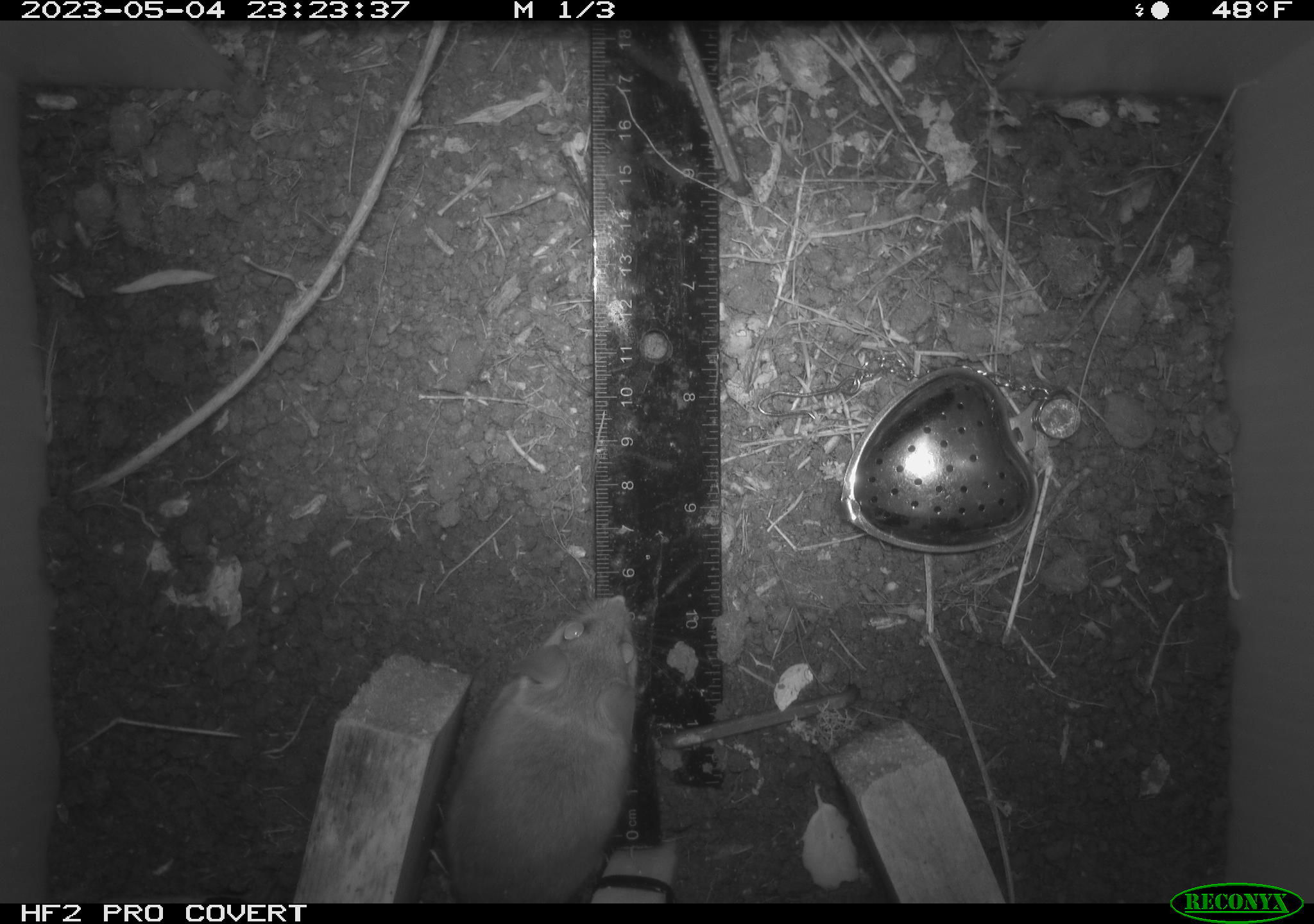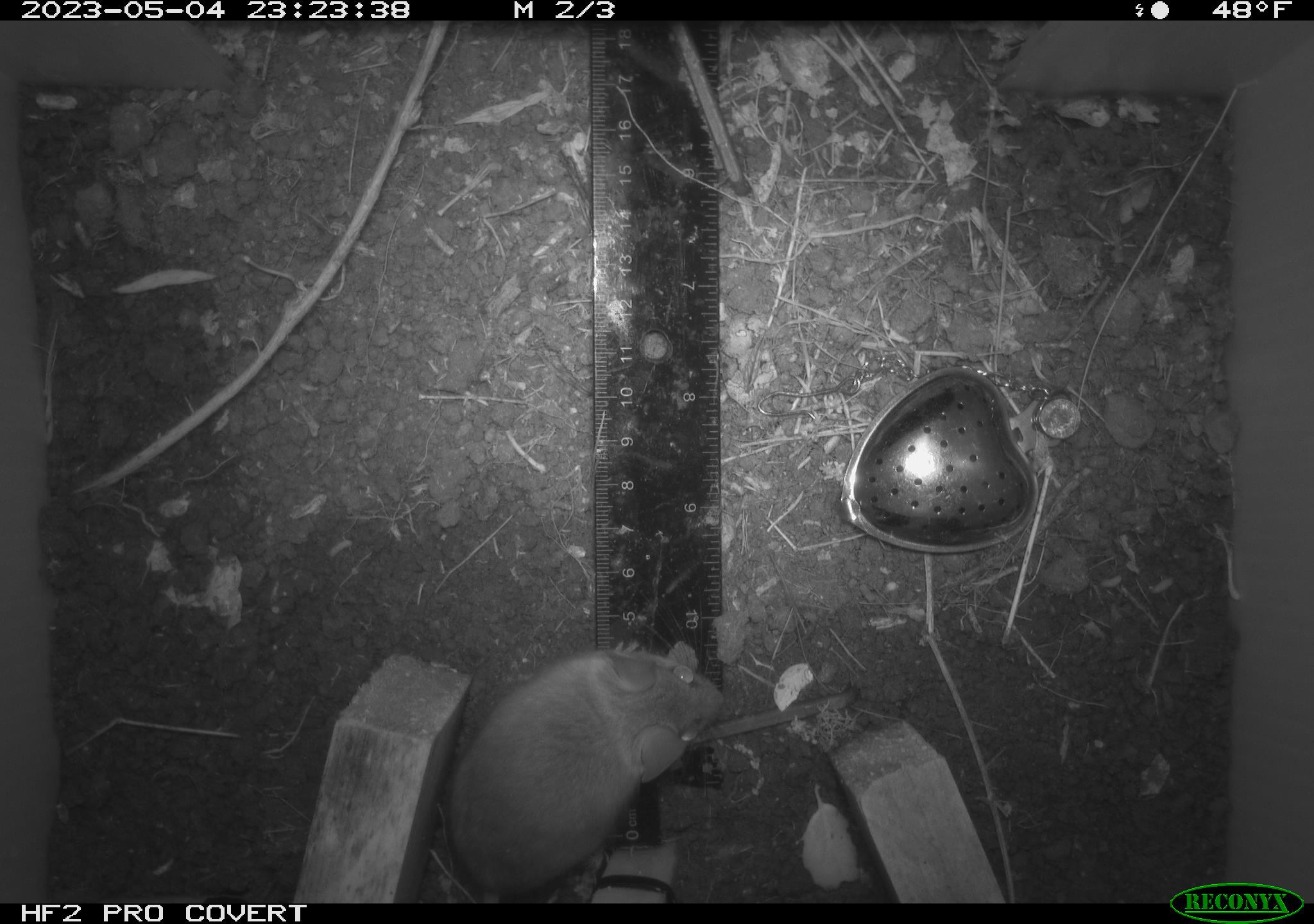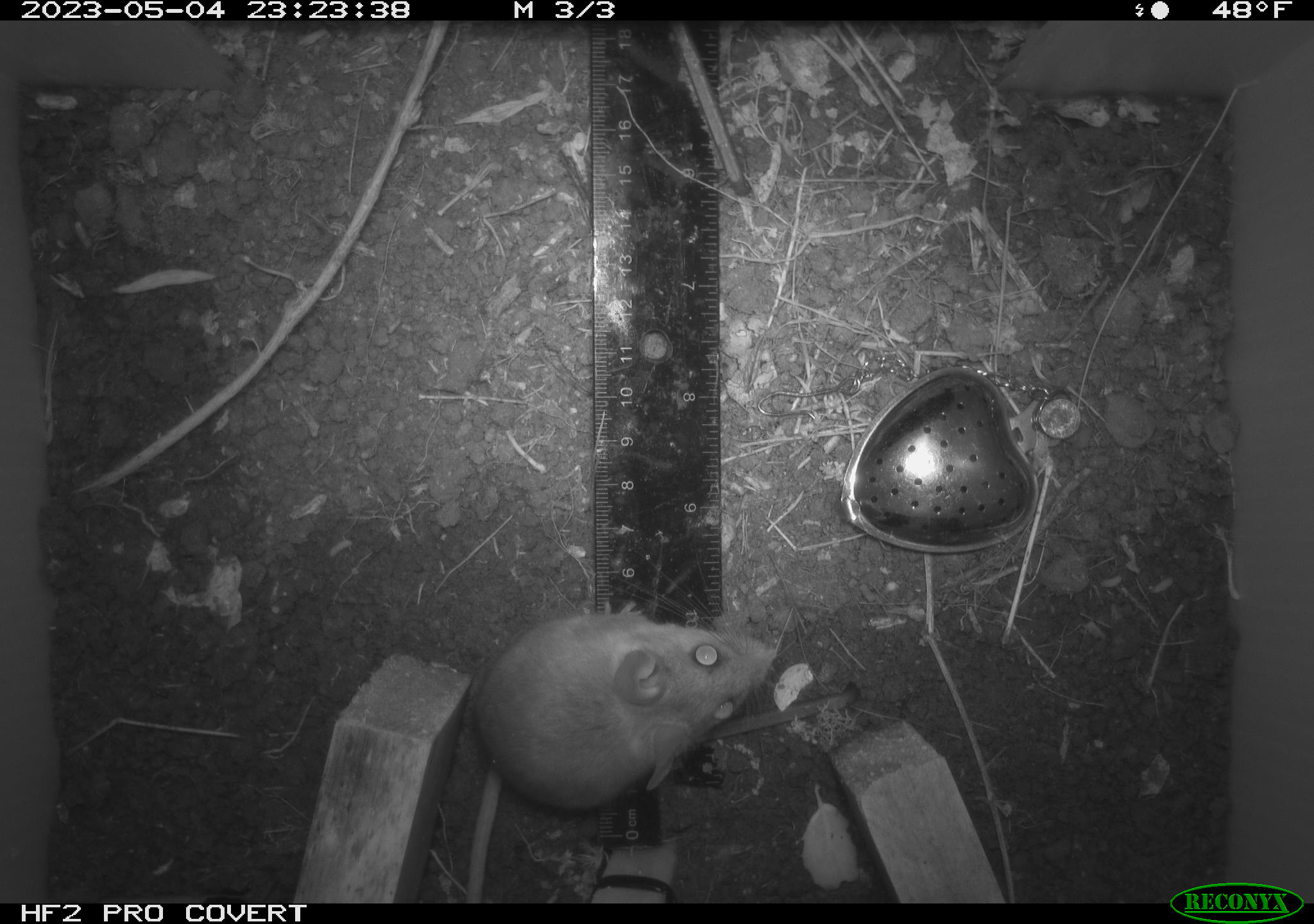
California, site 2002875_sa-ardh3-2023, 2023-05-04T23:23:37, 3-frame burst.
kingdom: Animalia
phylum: Chordata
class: Mammalia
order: Rodentia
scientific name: Rodentia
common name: mouse species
Mouse species (Rodentia).